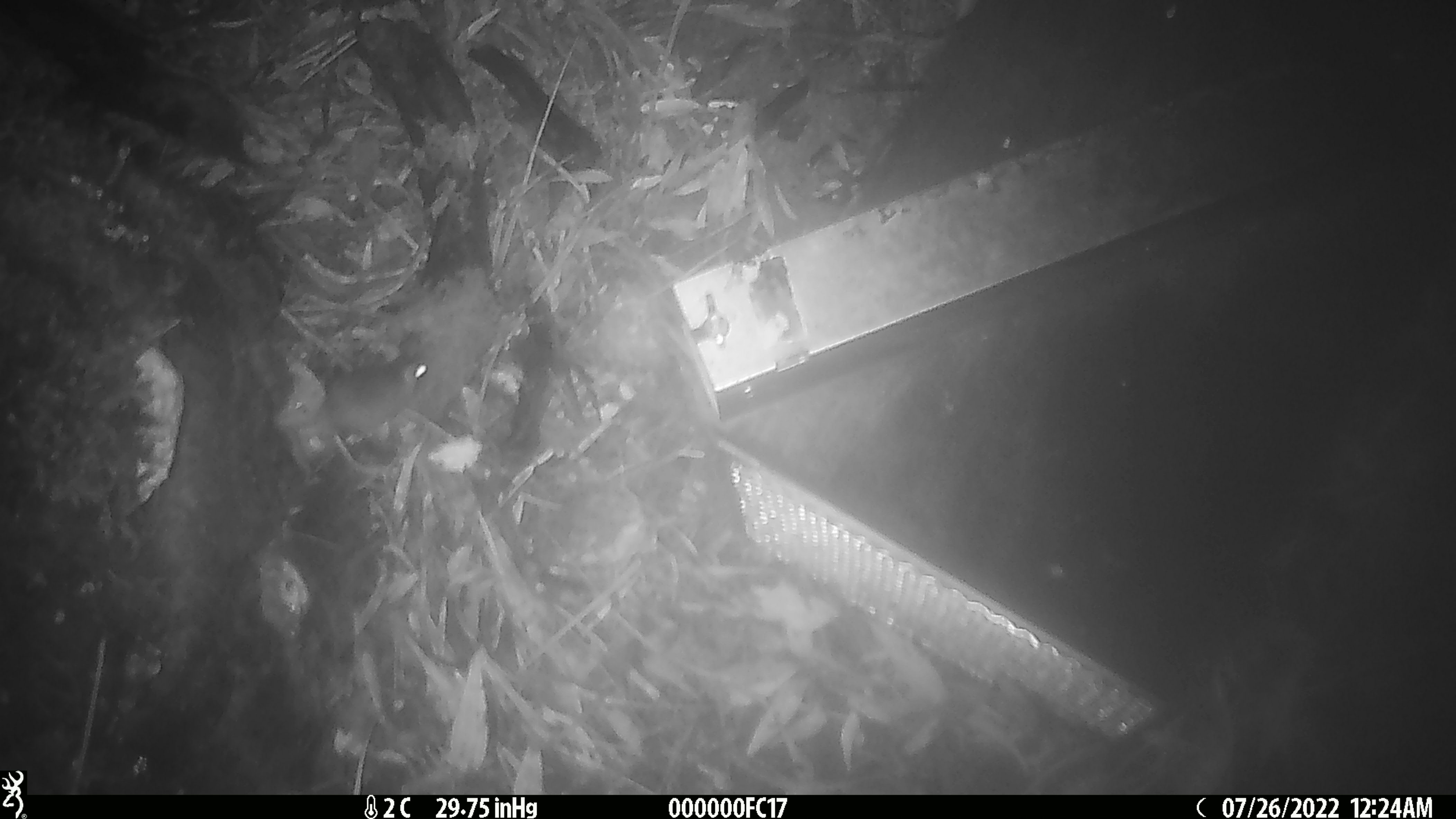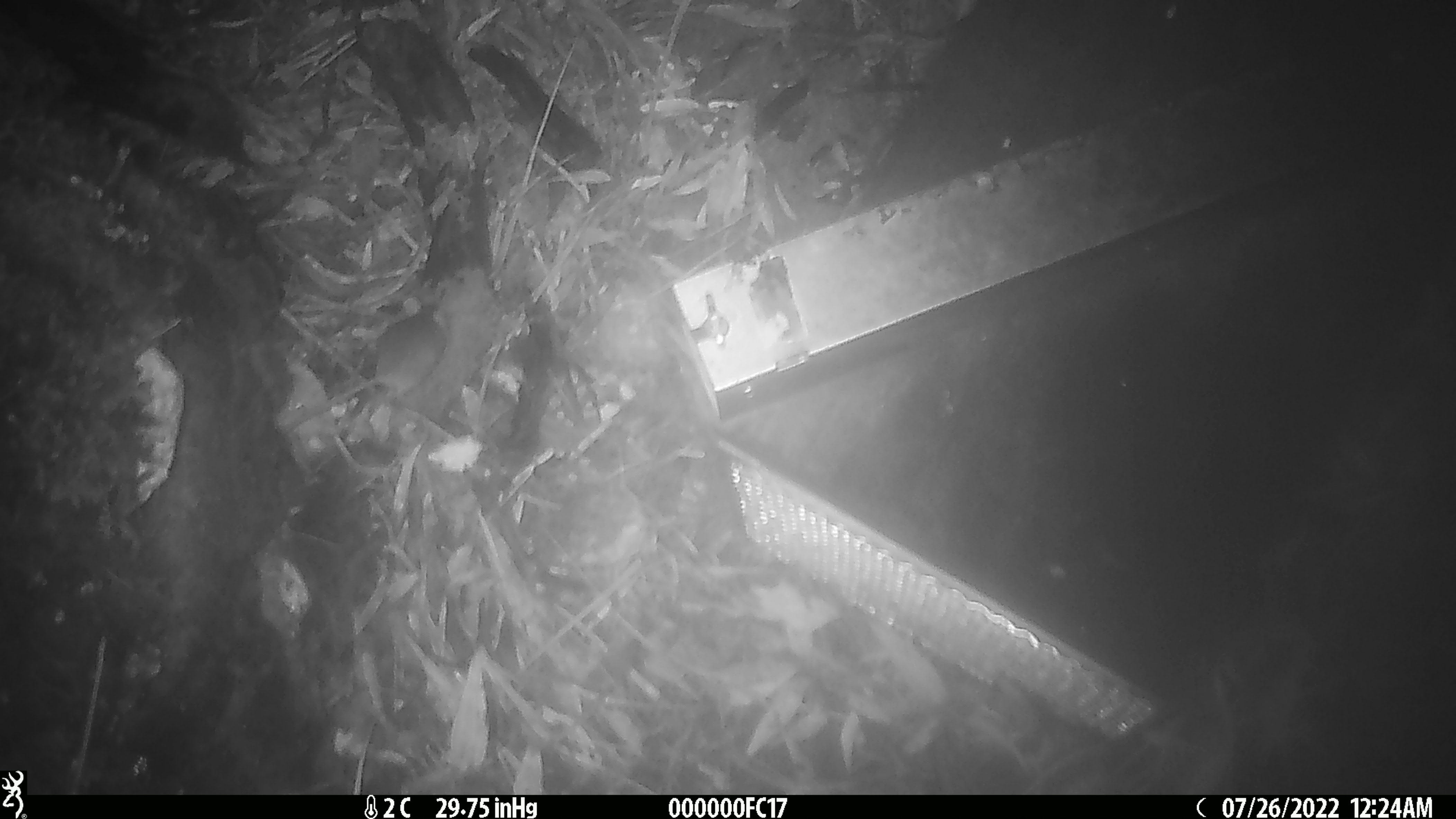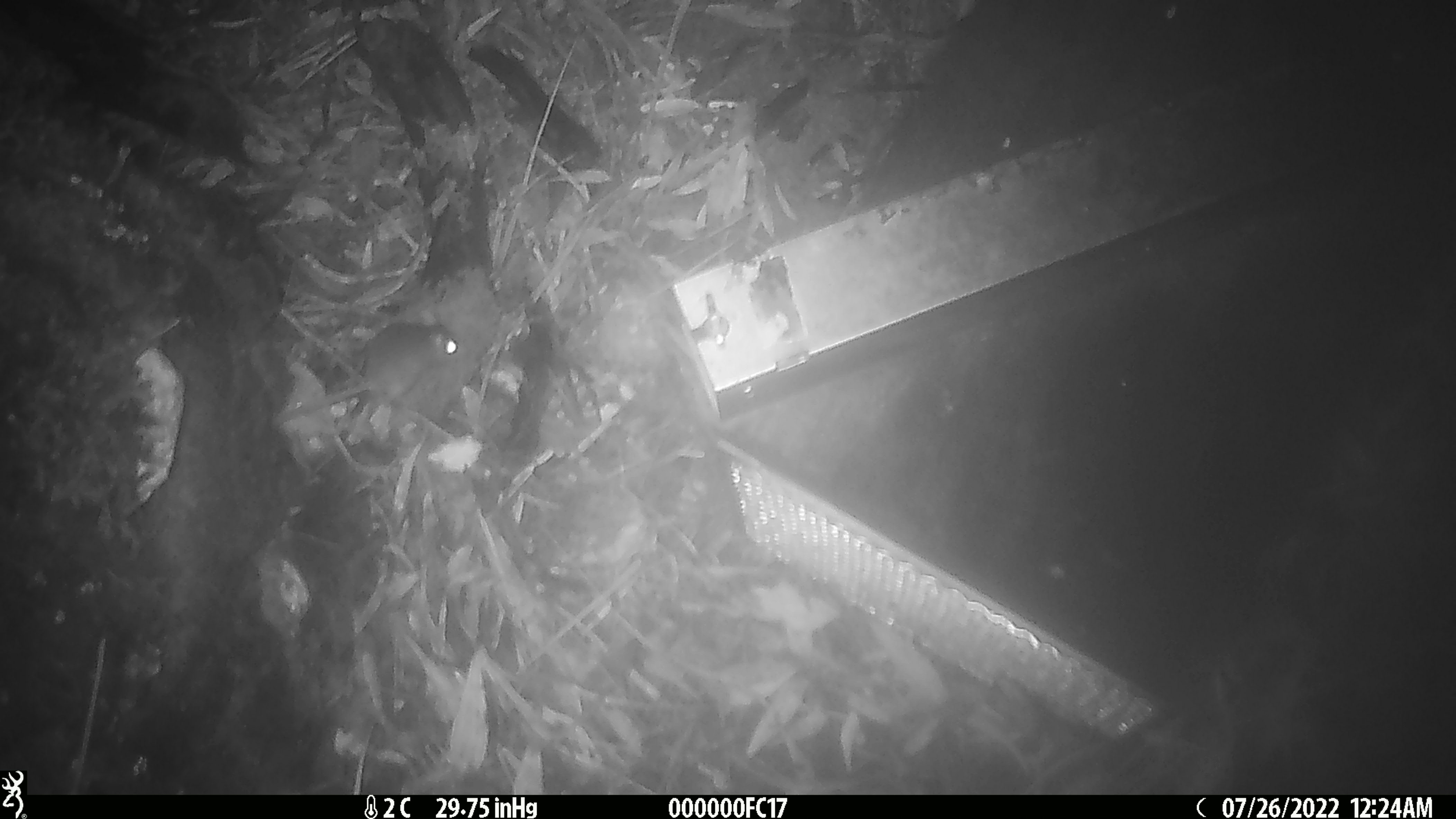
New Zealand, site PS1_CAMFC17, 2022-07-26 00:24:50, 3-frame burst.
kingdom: Animalia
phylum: Chordata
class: Mammalia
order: Rodentia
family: Muridae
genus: Mus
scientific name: Mus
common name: mouse